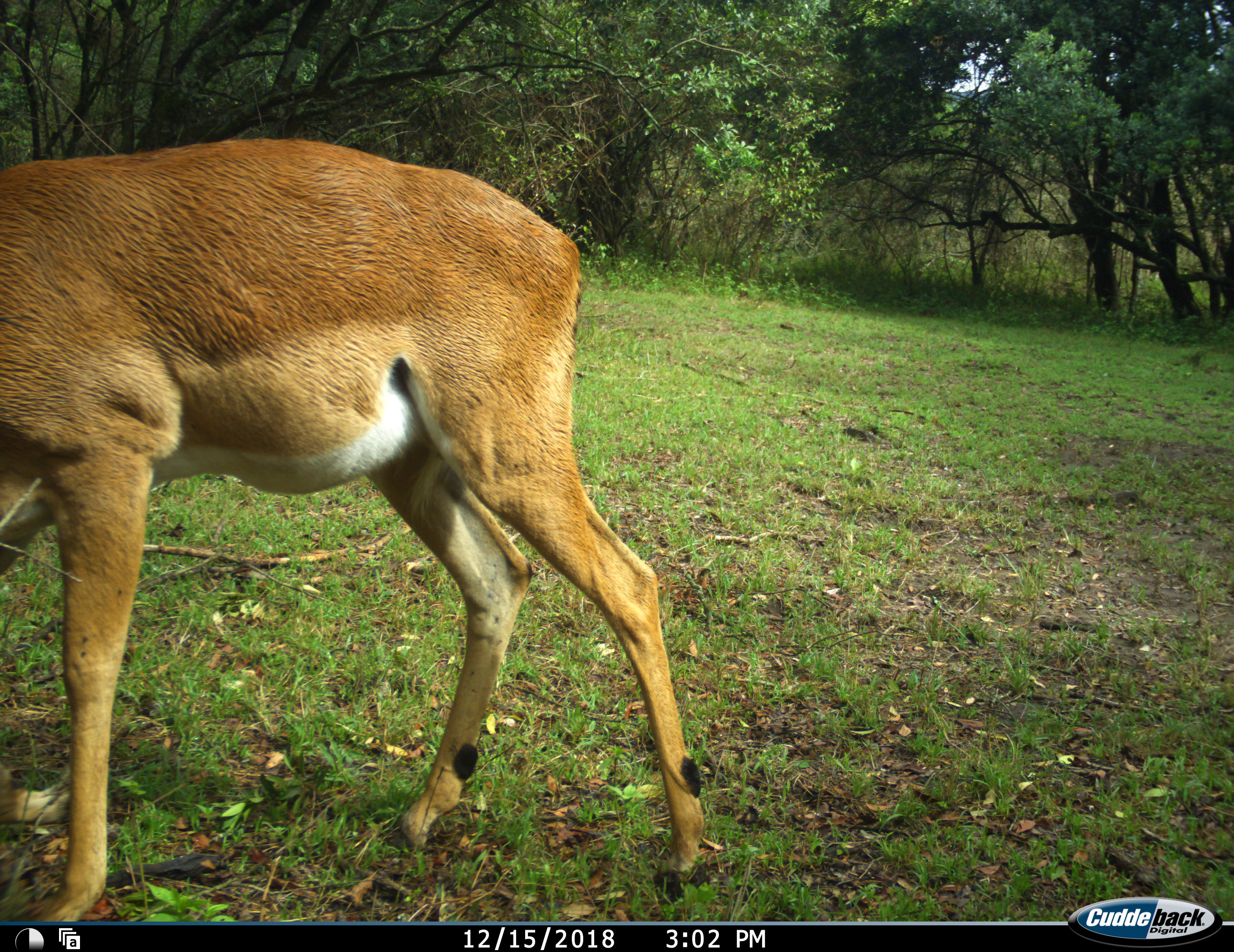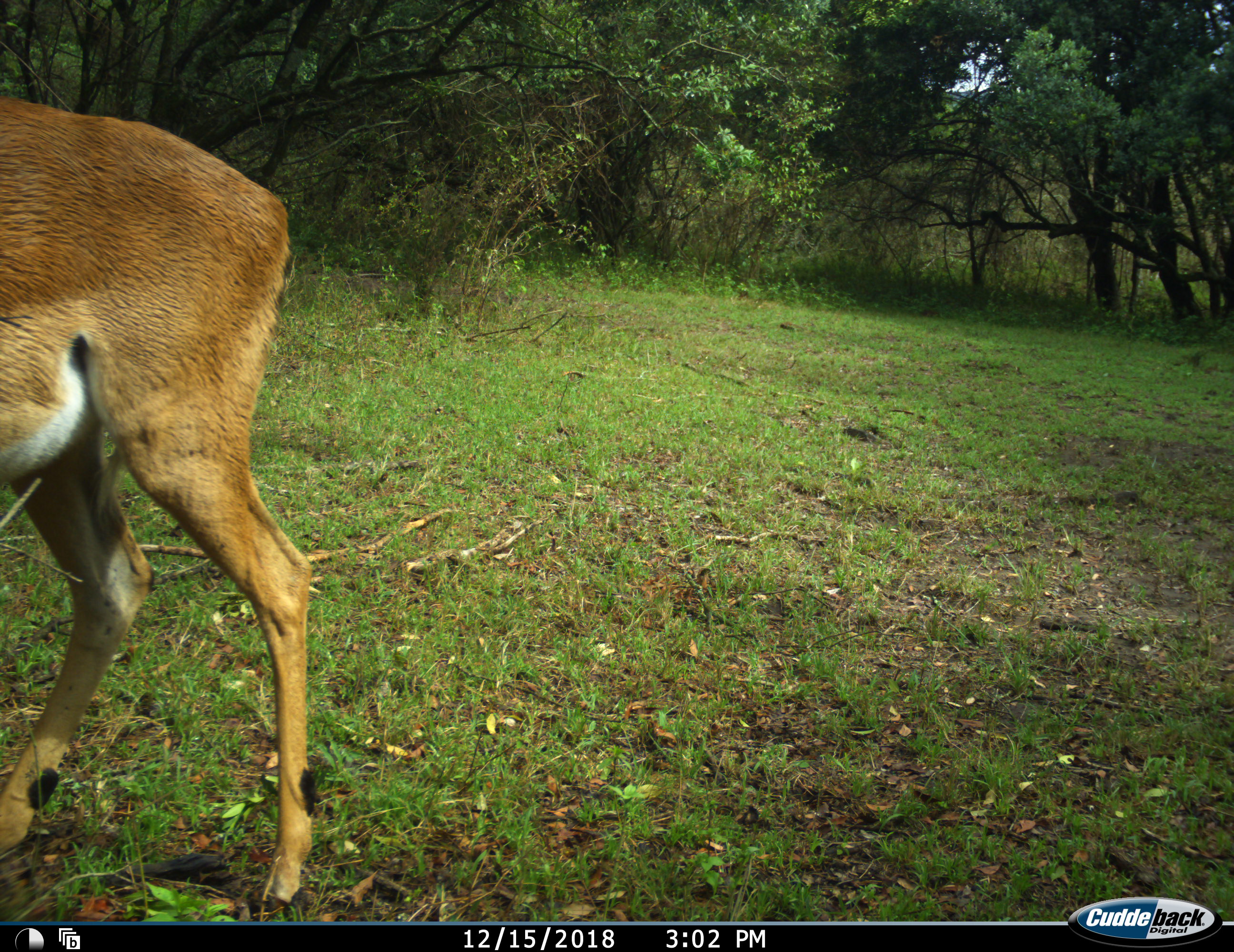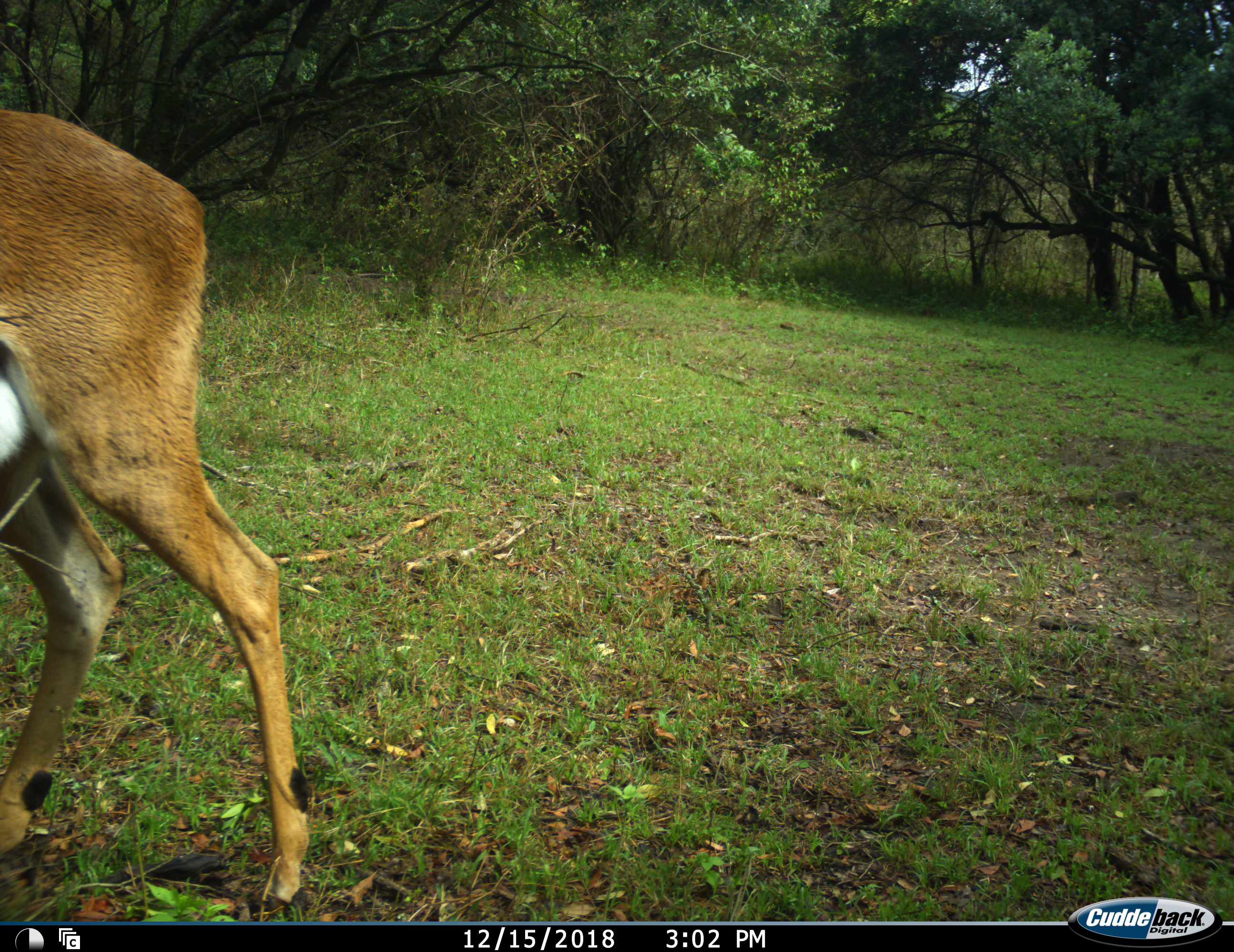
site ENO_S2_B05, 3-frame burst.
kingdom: Animalia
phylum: Chordata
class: Mammalia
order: Artiodactyla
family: Bovidae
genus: Aepyceros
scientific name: Aepyceros melampus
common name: impala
Impala (Aepyceros melampus), count 1. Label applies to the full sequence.